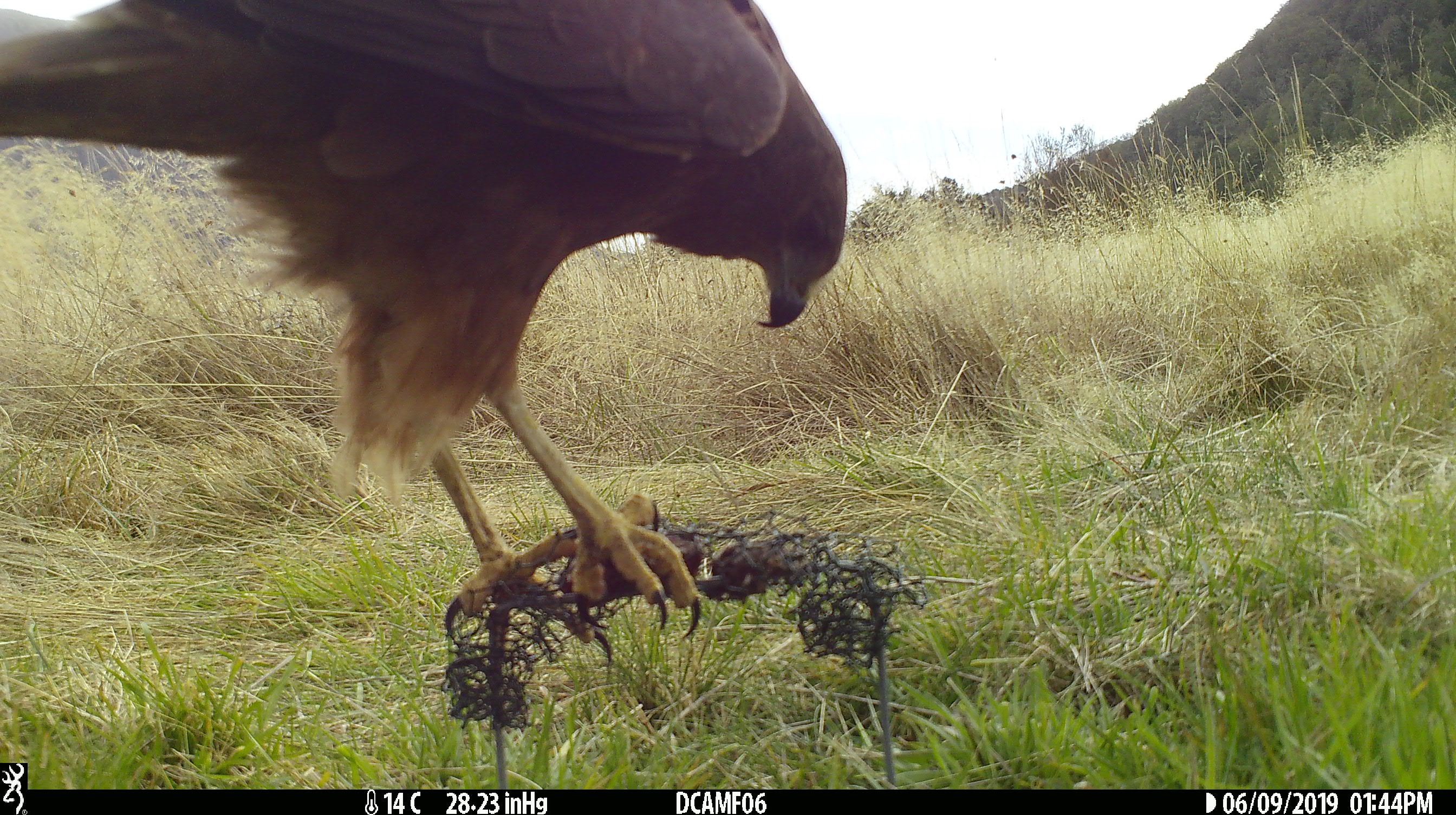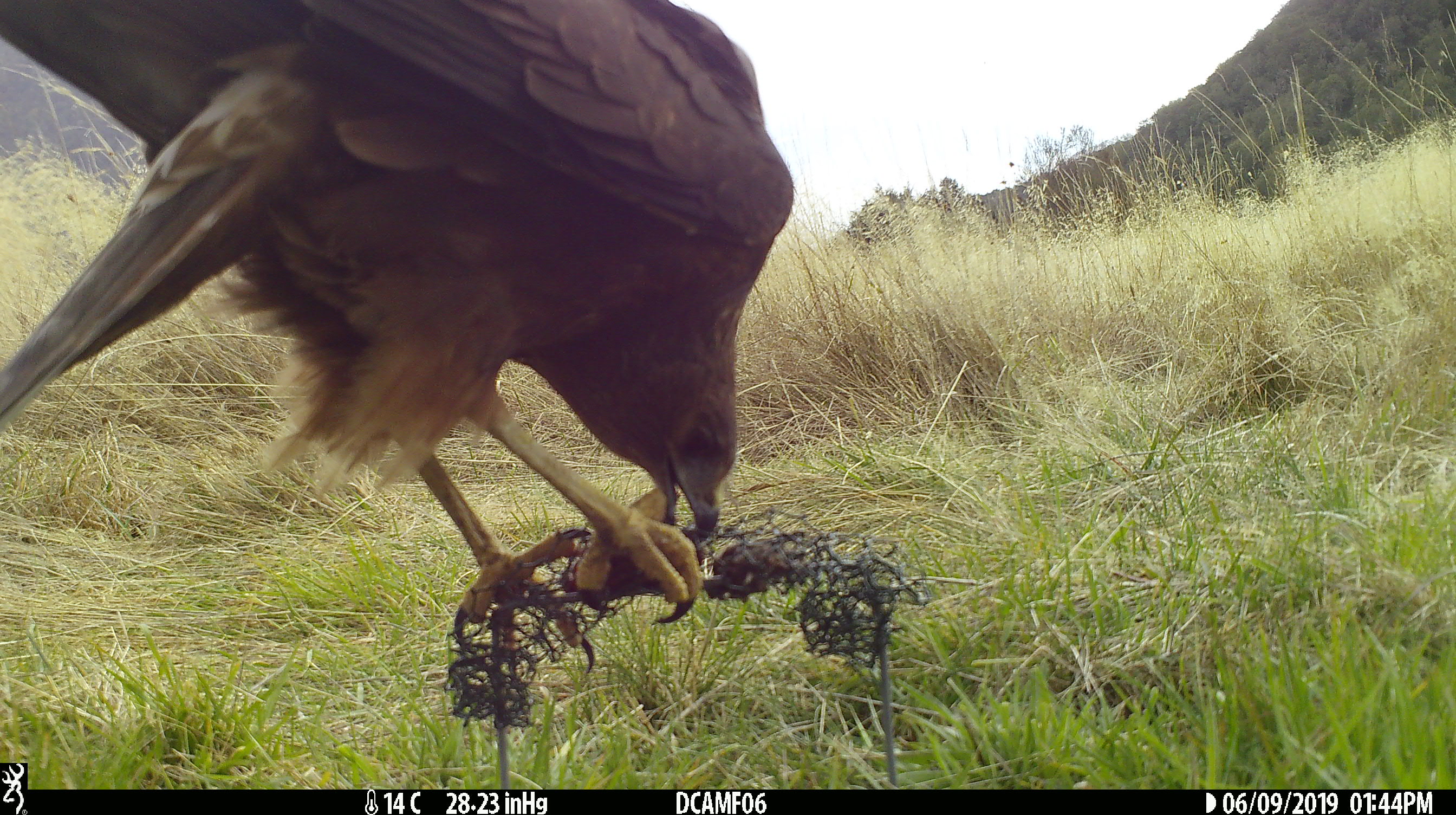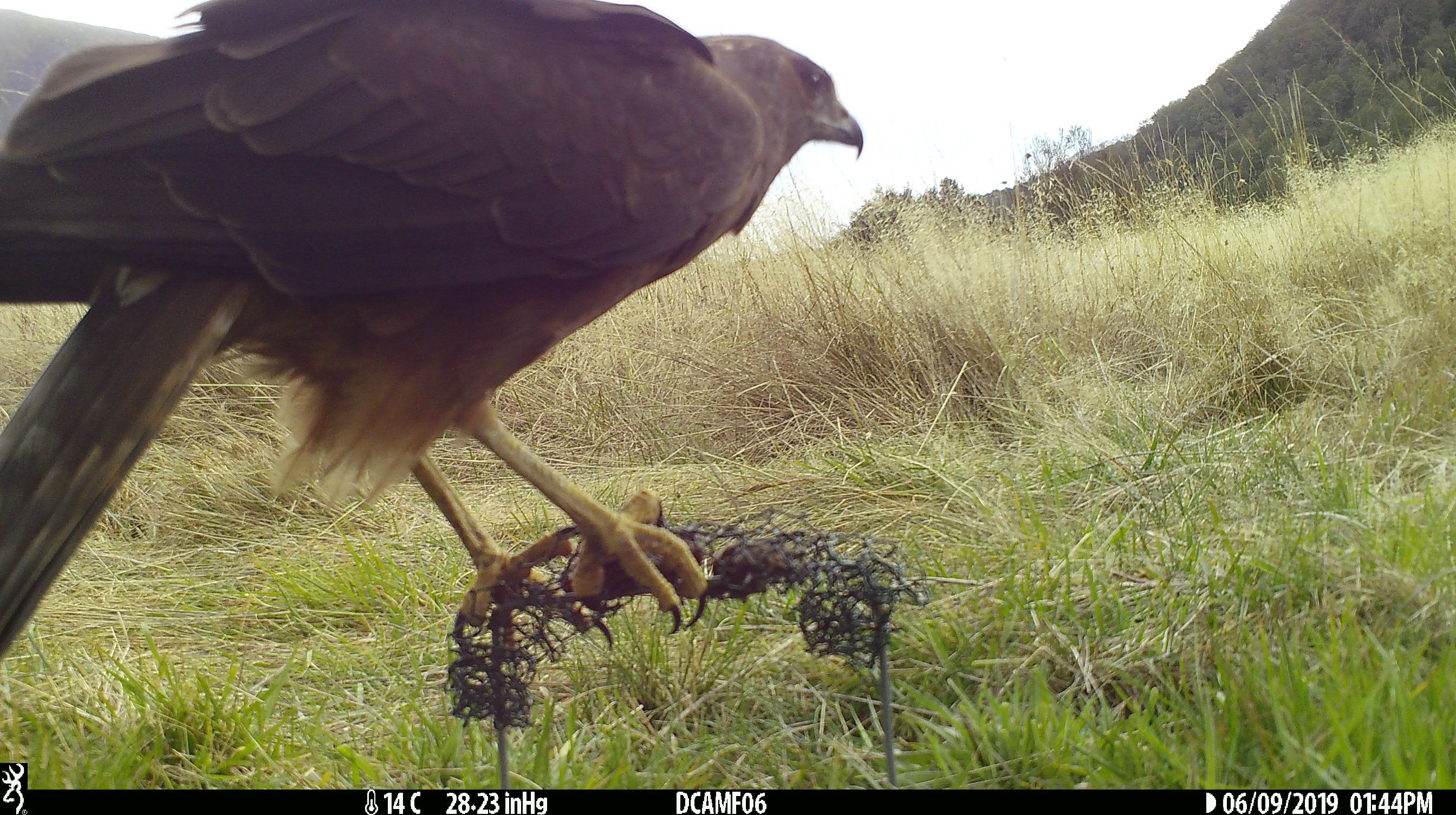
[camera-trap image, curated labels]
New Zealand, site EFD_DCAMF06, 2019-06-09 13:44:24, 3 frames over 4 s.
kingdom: Animalia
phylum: Chordata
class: Aves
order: Accipitriformes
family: Accipitridae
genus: Circus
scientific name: Circus approximans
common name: swamp harrier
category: harrier